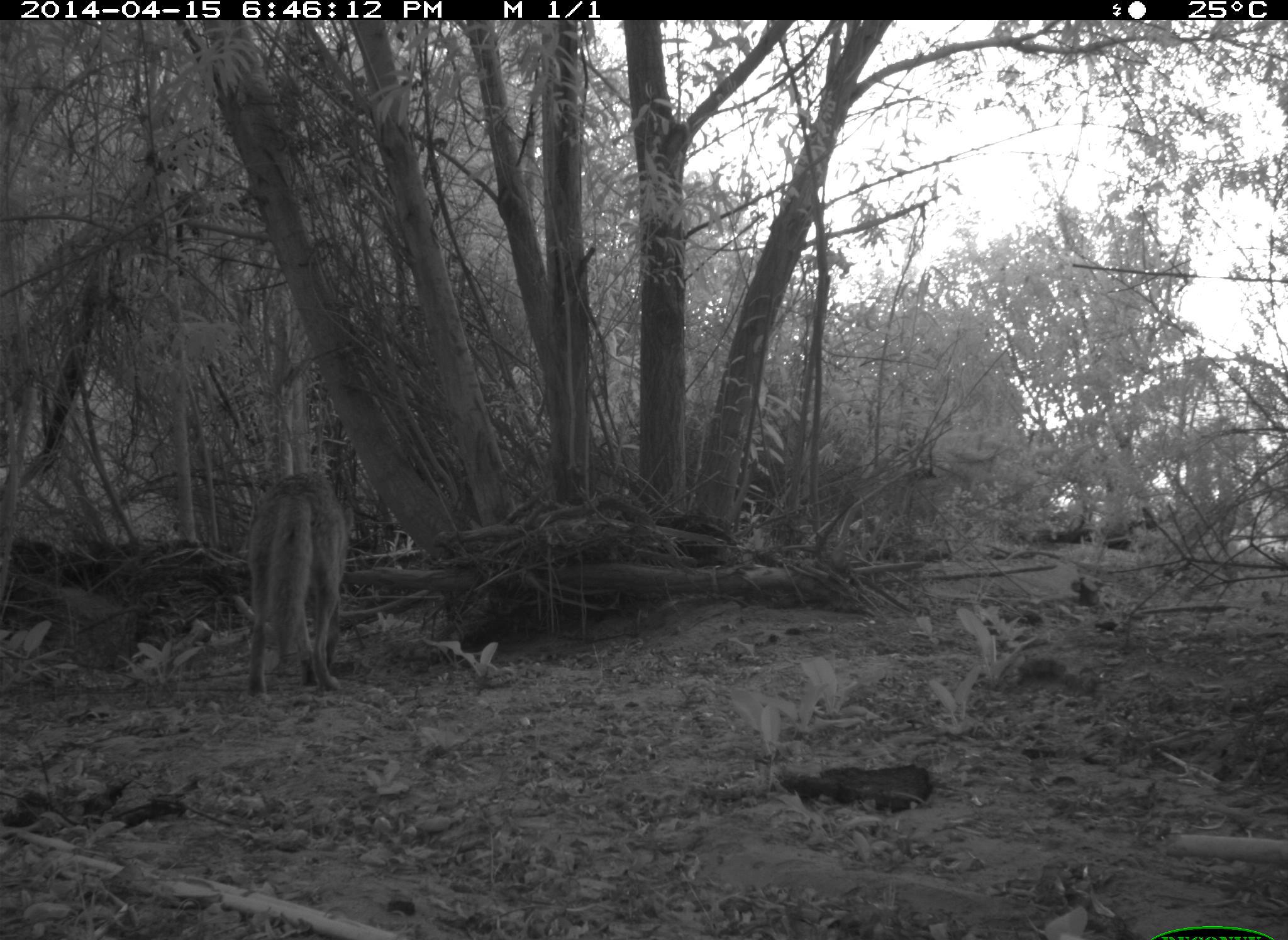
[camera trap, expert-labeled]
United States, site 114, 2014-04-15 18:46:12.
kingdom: Animalia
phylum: Chordata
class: Mammalia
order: Carnivora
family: Canidae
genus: Canis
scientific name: Canis latrans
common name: coyote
Coyote (Canis latrans).